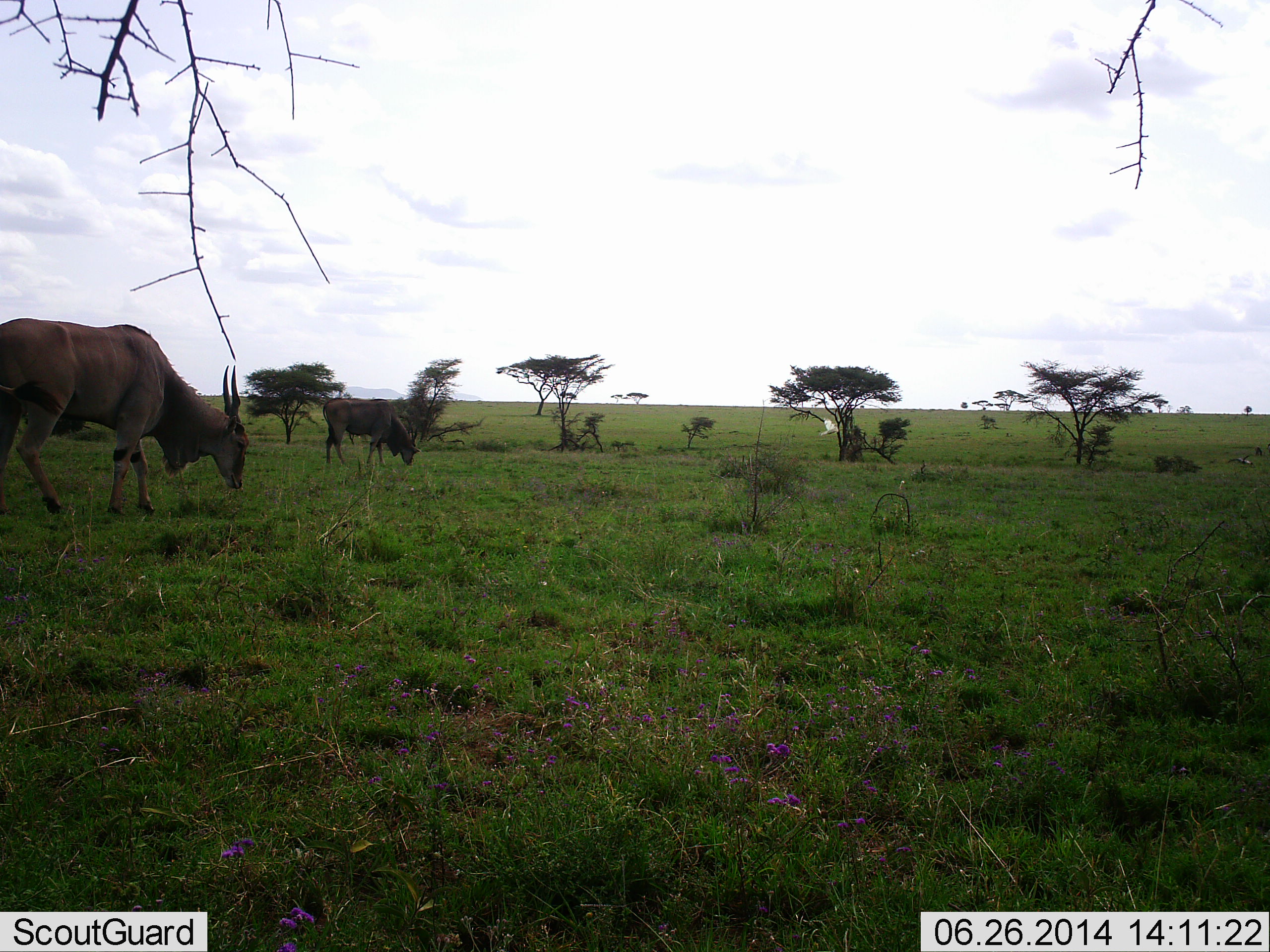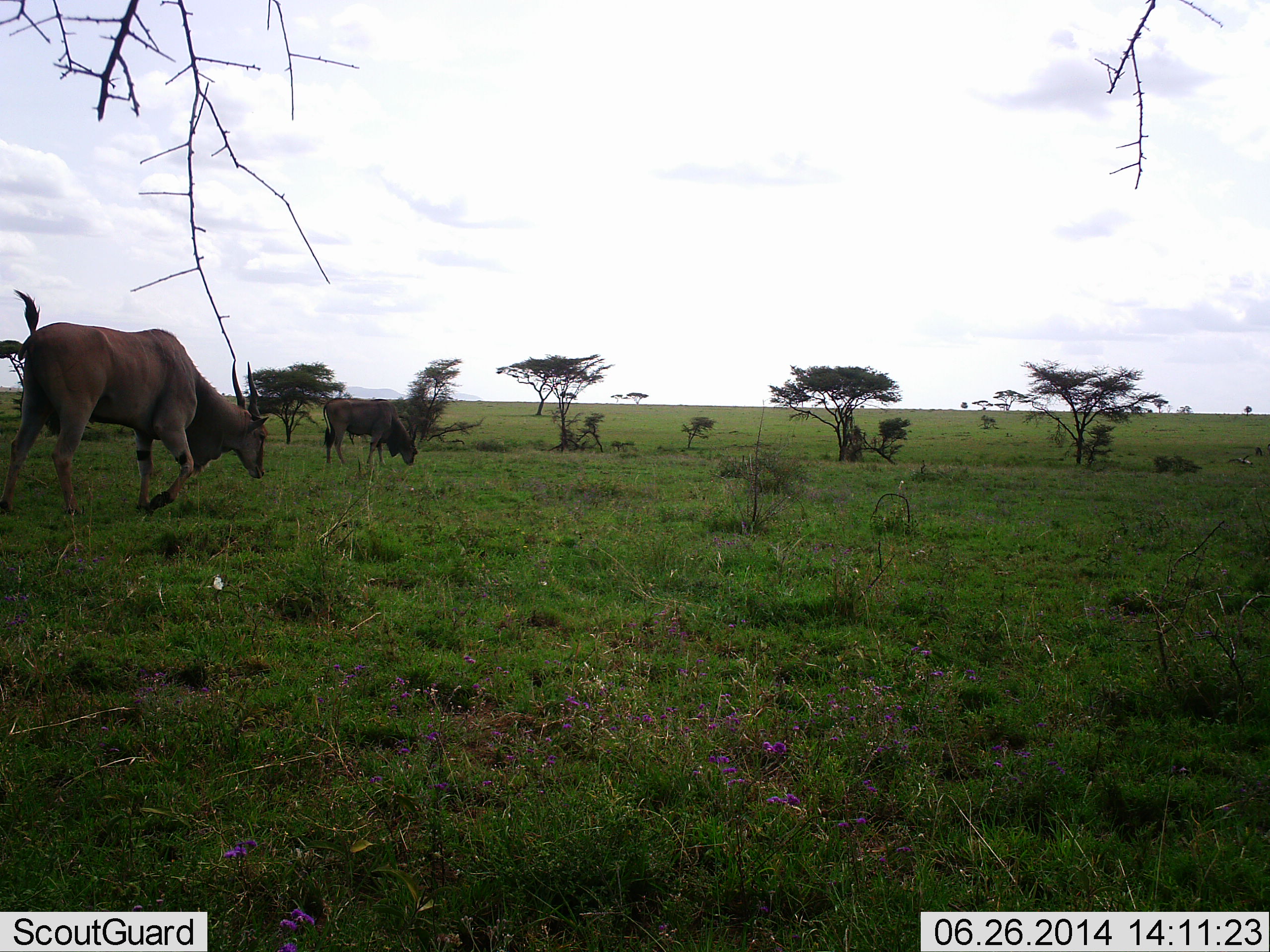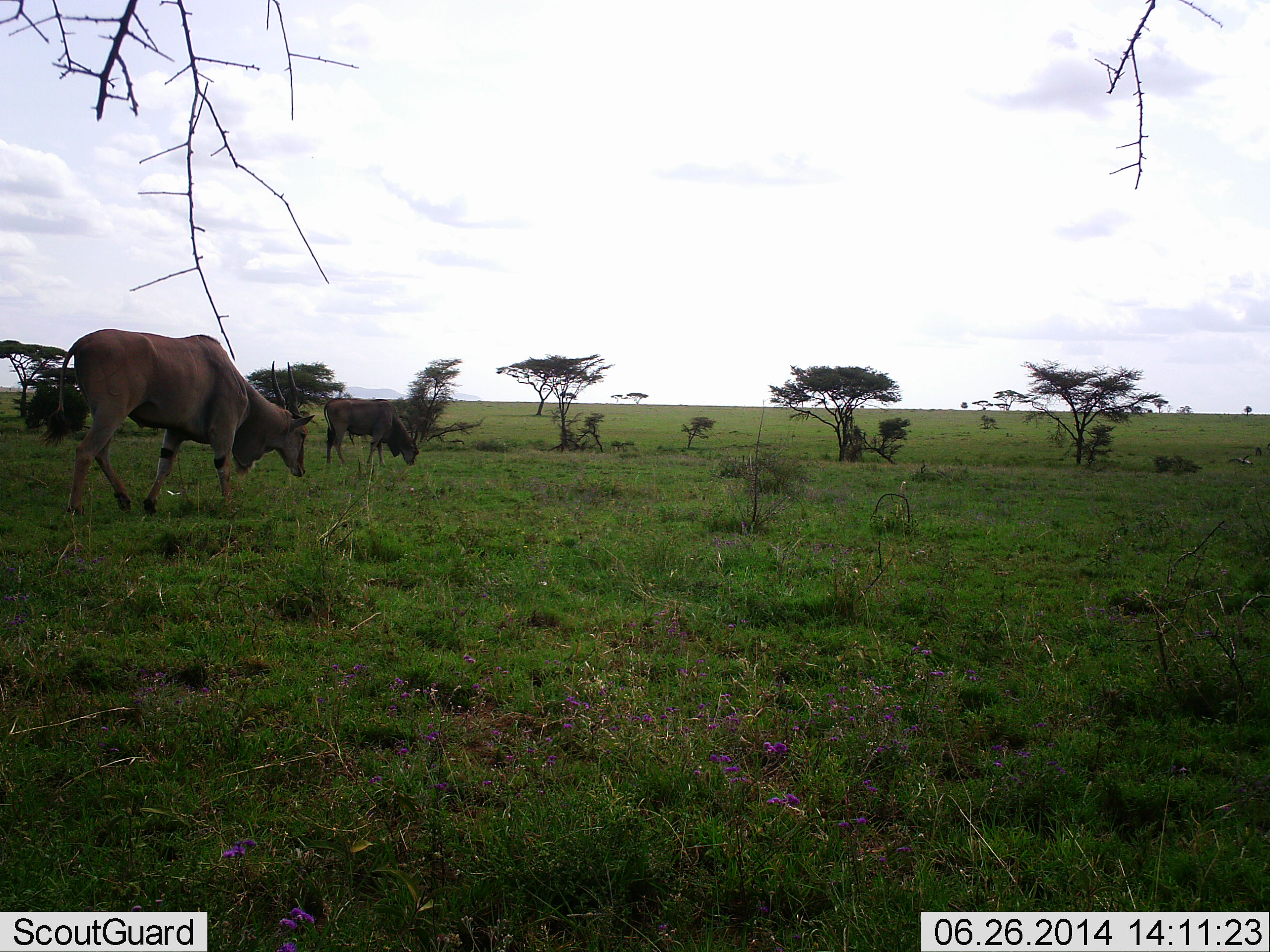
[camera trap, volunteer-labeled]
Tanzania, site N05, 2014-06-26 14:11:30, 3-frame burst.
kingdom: Animalia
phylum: Chordata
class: Mammalia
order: Artiodactyla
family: Bovidae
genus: Tragelaphus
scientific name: Tragelaphus oryx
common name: eland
Eland (Tragelaphus oryx), count 2. Behavior (volunteer vote fractions): standing 27%, resting 0%, moving 73%, interacting 0%. Young present (vote fraction): 0%. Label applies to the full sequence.